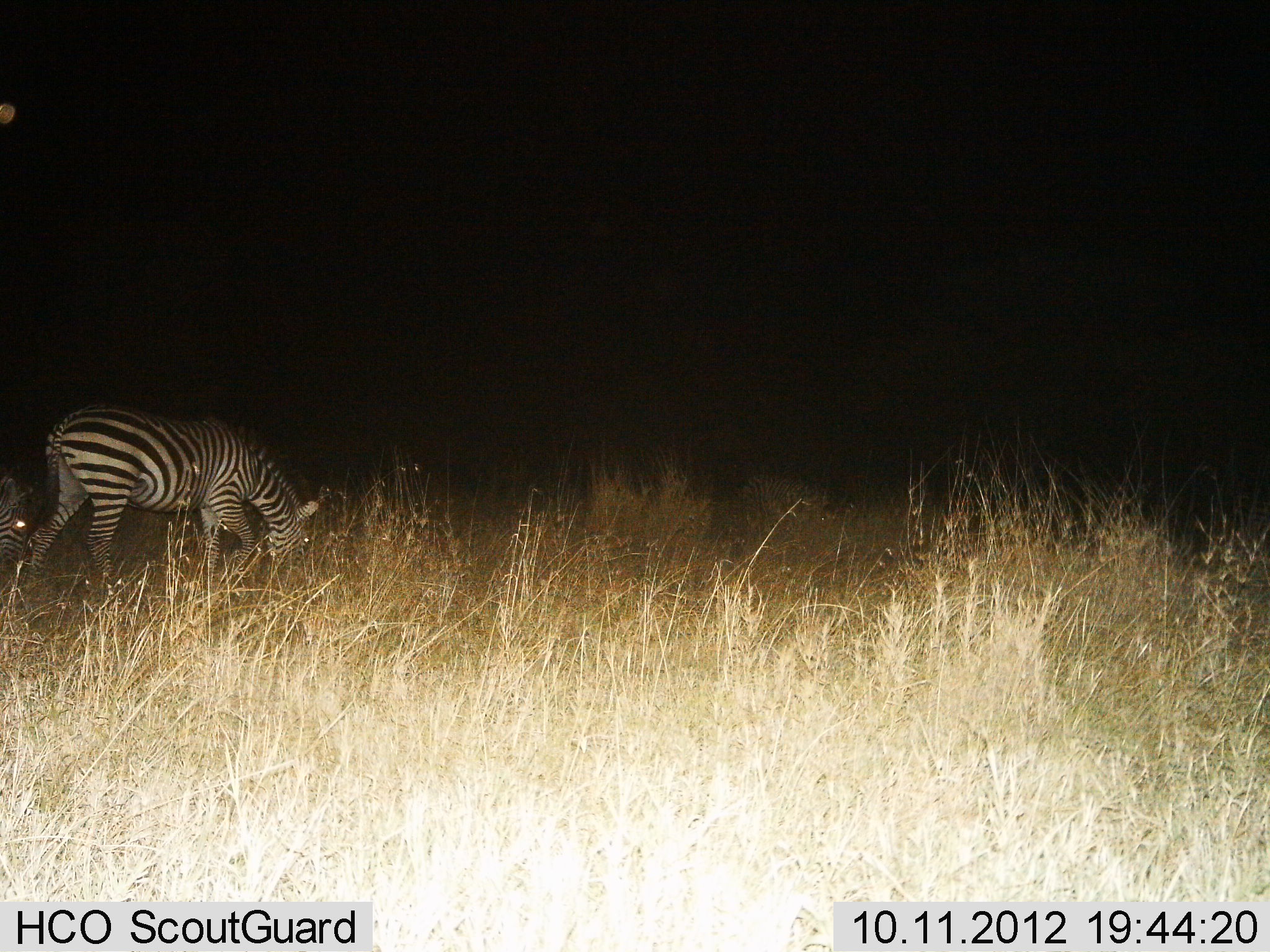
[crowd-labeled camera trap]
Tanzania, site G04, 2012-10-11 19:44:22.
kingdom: Animalia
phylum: Chordata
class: Mammalia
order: Perissodactyla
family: Equidae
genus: Equus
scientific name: Equus quagga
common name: plains zebra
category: zebra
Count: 2.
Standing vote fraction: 0%.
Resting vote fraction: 0%.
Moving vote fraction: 20%.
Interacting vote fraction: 0%.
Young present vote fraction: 0%.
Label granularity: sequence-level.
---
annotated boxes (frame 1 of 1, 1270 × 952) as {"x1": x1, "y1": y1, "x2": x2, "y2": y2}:
animal: {"x1": 25, "y1": 403, "x2": 327, "y2": 601}; {"x1": 736, "y1": 470, "x2": 850, "y2": 537}; {"x1": 0, "y1": 471, "x2": 28, "y2": 577}